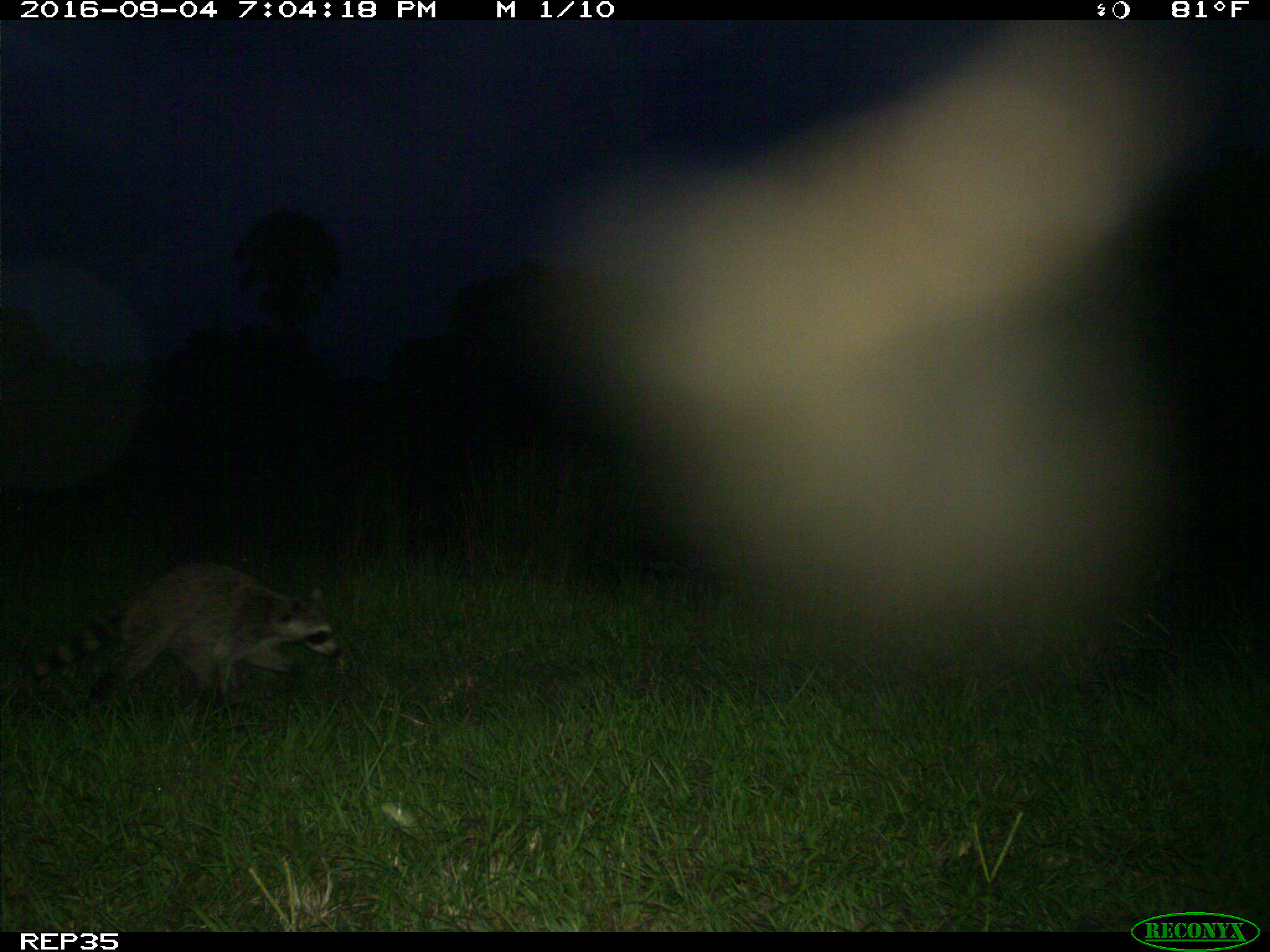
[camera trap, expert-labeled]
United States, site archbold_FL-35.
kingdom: Animalia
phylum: Chordata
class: Mammalia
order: Carnivora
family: Procyonidae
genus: Procyon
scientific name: Procyon lotor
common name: common raccoon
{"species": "Procyon lotor (common raccoon)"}